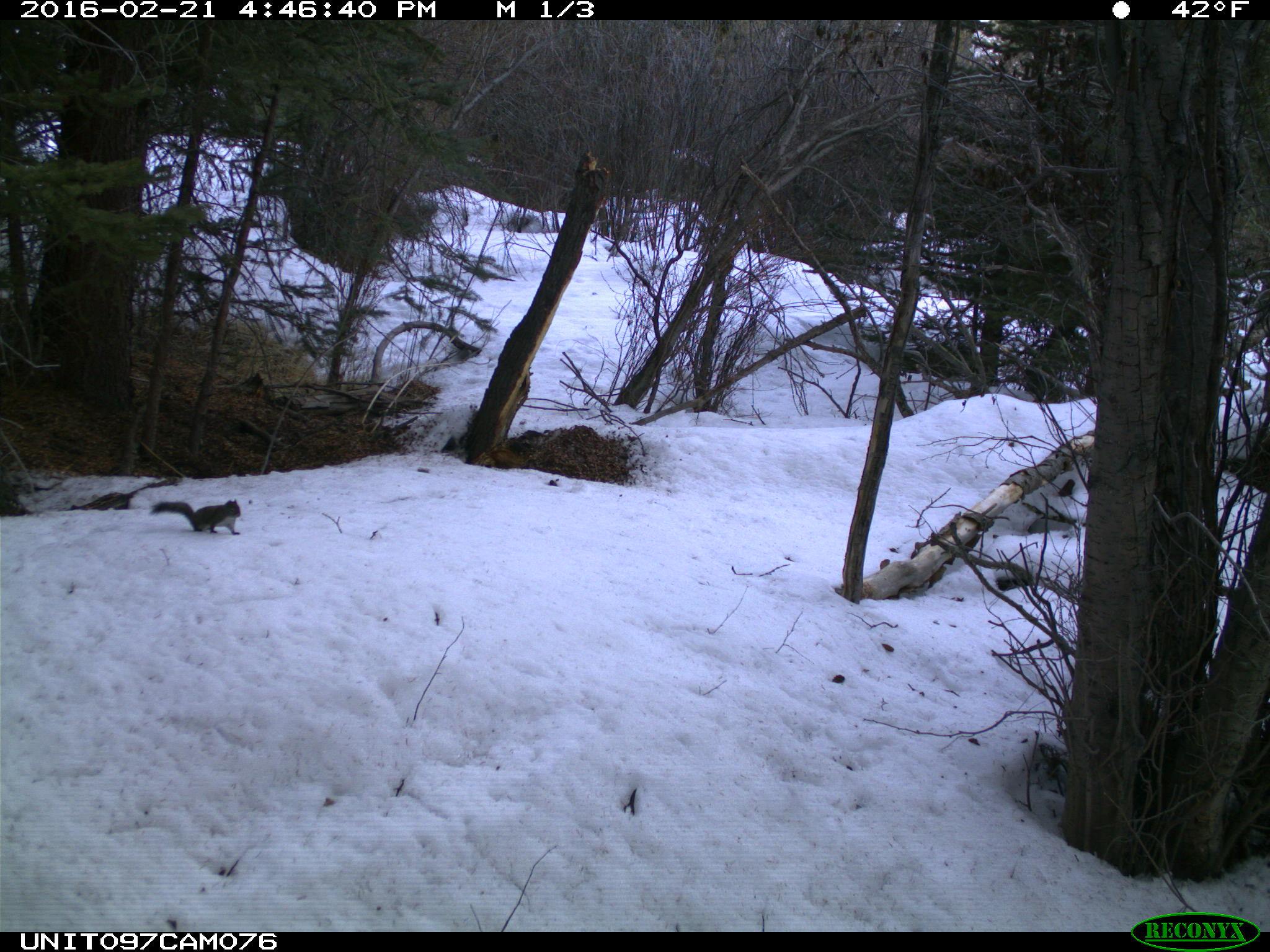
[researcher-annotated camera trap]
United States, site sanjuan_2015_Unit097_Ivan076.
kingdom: Animalia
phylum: Chordata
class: Mammalia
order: Rodentia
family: Sciuridae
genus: Tamiasciurus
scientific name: Tamiasciurus hudsonicus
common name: american red squirrel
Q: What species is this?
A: Tamiasciurus hudsonicus (american red squirrel).